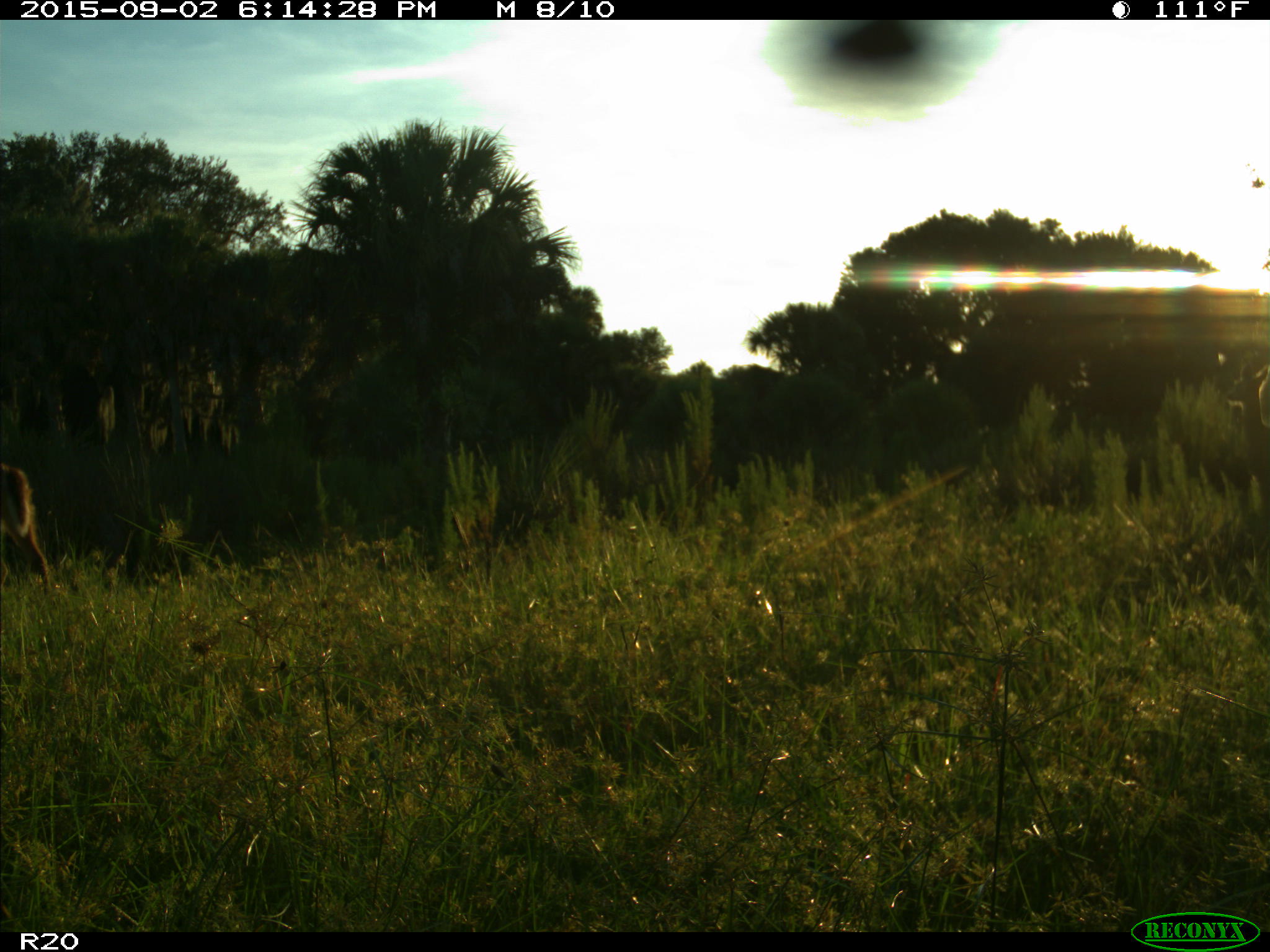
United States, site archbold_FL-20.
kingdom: Animalia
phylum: Chordata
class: Mammalia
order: Artiodactyla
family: Cervidae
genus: Odocoileus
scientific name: Odocoileus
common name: deer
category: unidentified deer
Unidentified deer (deer) (Odocoileus).